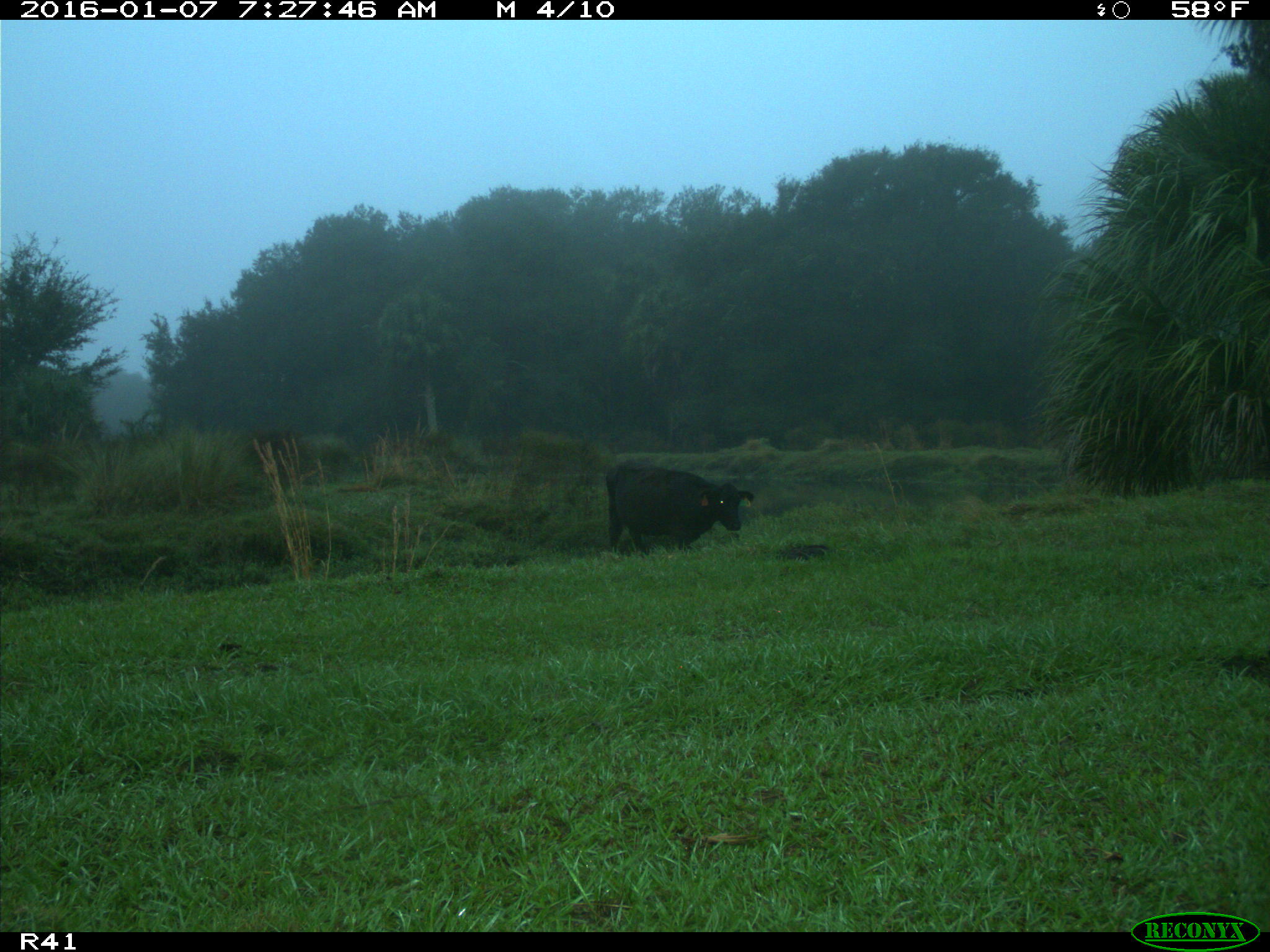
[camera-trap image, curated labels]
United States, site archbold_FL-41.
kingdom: Animalia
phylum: Chordata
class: Mammalia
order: Artiodactyla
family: Bovidae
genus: Bos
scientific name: Bos taurus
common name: domestic cow